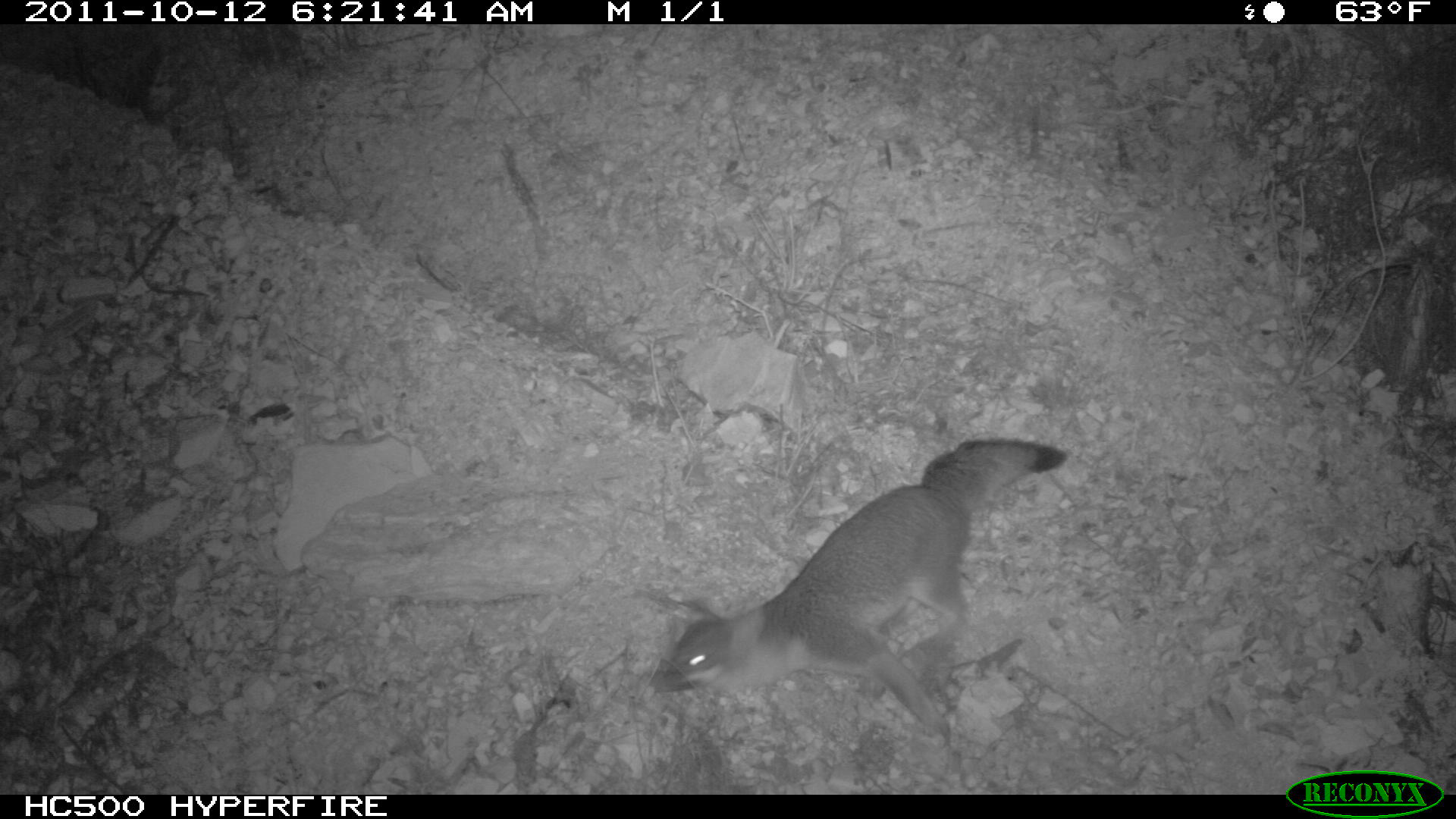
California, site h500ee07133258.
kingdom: Animalia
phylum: Chordata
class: Mammalia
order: Carnivora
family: Canidae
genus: Urocyon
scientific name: Urocyon littoralis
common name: island fox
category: fox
Fox (island fox) (Urocyon littoralis).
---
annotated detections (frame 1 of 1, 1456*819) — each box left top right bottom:
fox: 646 438 1072 739